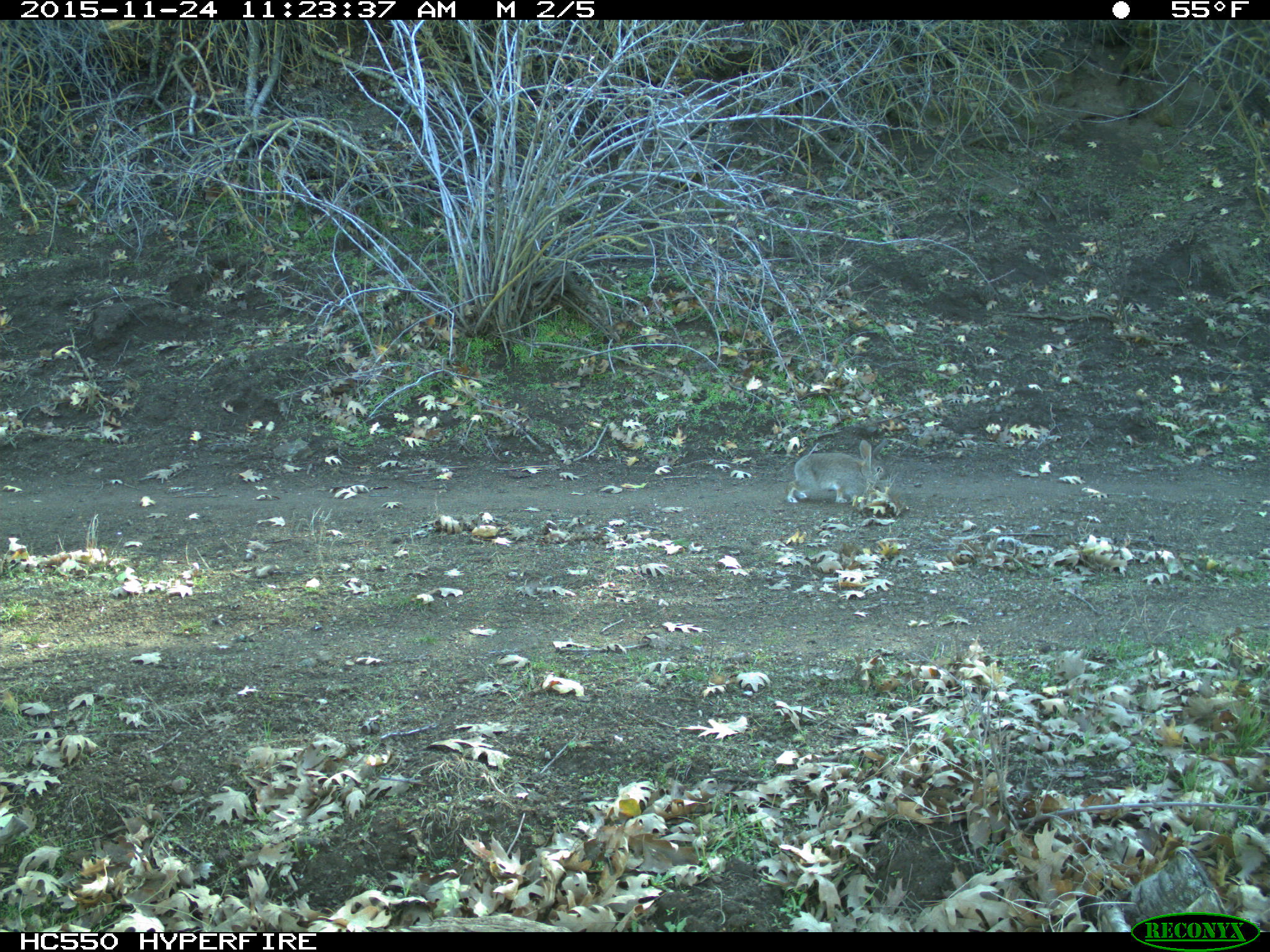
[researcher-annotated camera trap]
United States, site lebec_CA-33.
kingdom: Animalia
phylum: Chordata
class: Mammalia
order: Lagomorpha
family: Leporidae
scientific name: Leporidae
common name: rabbits and hares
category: unidentified rabbit